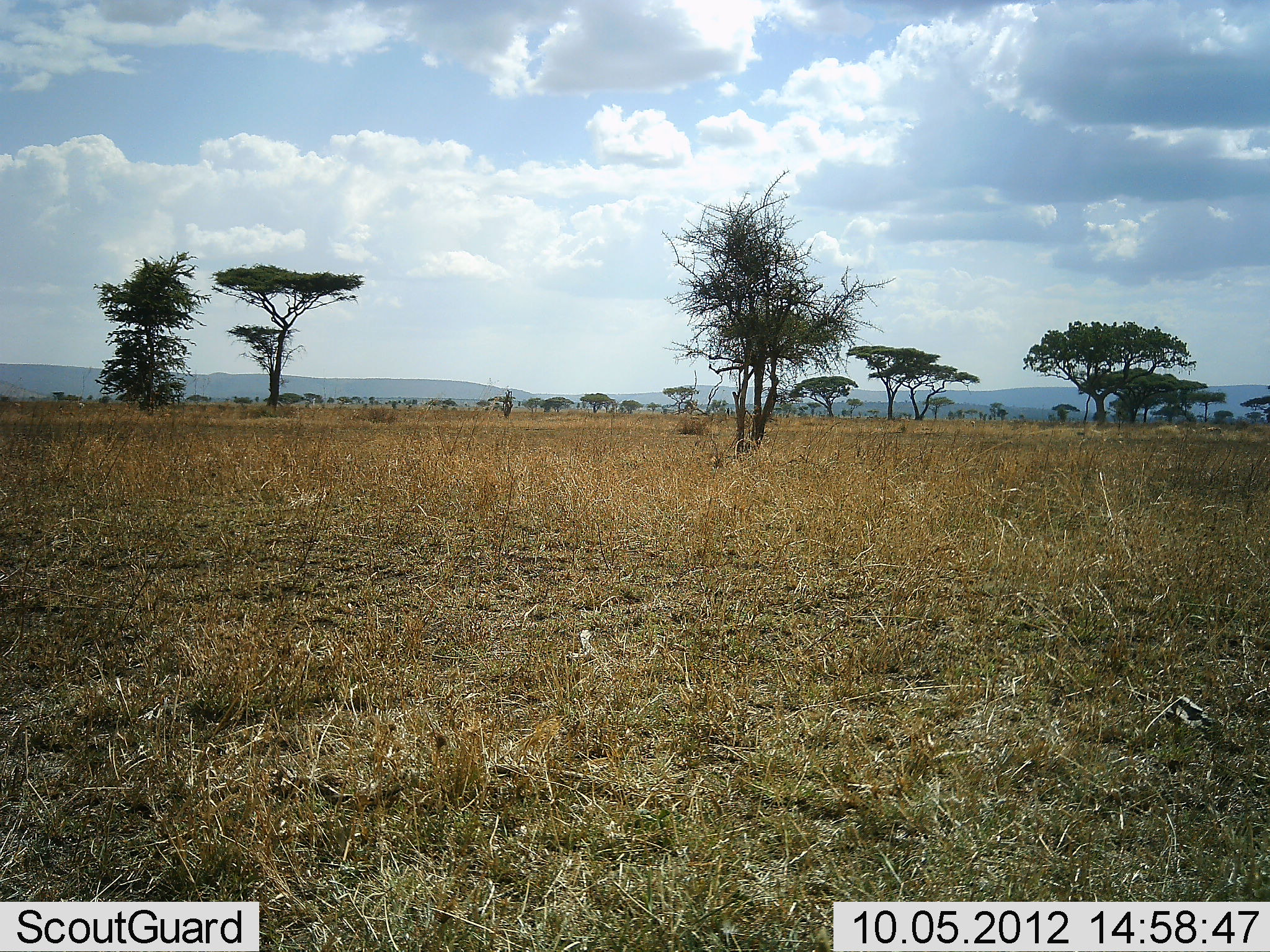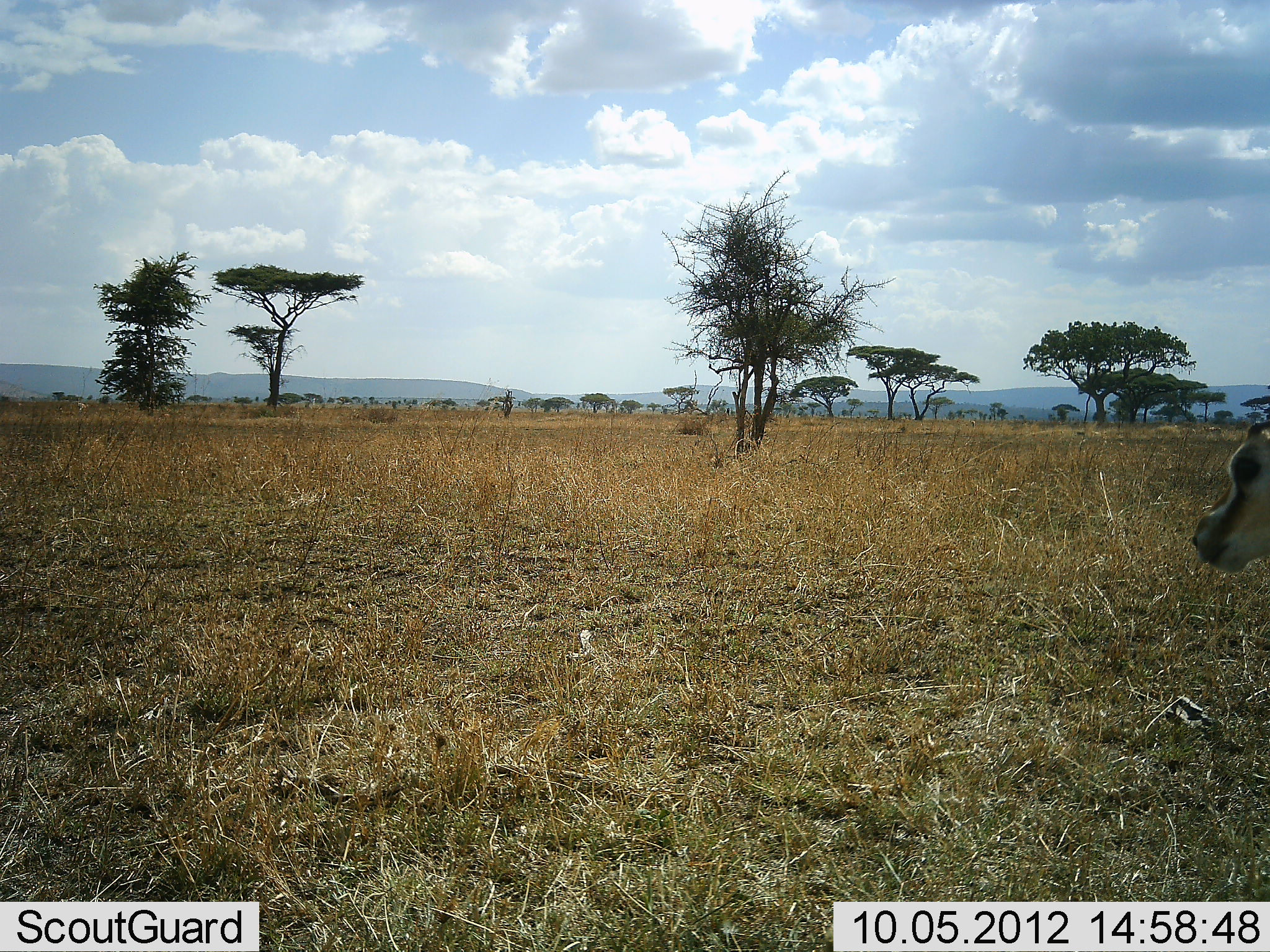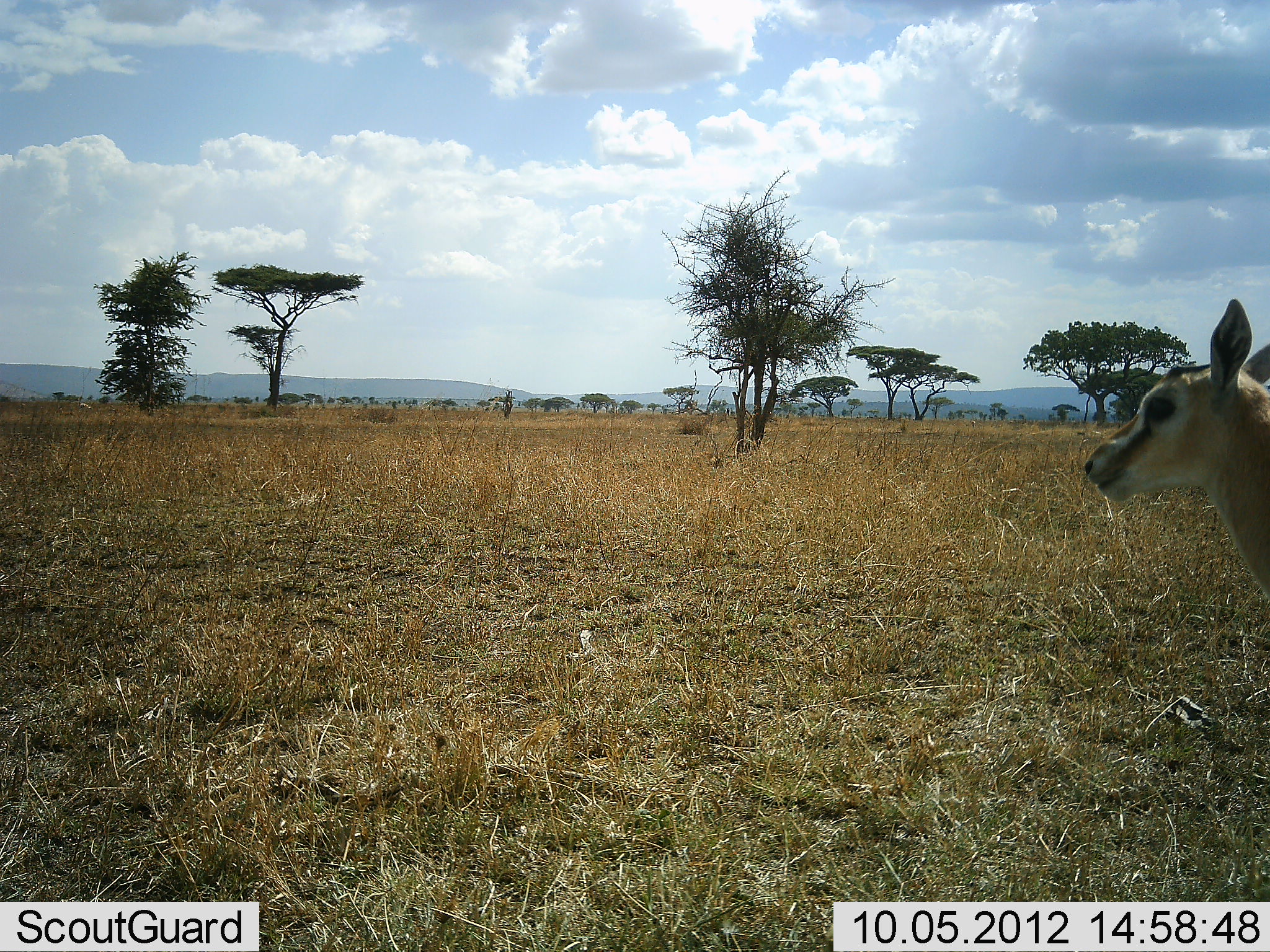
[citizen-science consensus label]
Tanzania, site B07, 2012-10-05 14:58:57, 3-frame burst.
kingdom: Animalia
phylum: Chordata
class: Mammalia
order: Artiodactyla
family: Bovidae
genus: Eudorcas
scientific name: Eudorcas thomsonii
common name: thomson's gazelle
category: gazellethomsons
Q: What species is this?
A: Gazellethomsons (thomson's gazelle) (Eudorcas thomsonii).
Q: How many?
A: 1.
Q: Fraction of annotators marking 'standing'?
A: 10%.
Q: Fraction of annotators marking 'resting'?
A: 0%.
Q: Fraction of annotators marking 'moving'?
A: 90%.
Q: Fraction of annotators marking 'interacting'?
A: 0%.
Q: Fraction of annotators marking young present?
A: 0%.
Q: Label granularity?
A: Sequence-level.